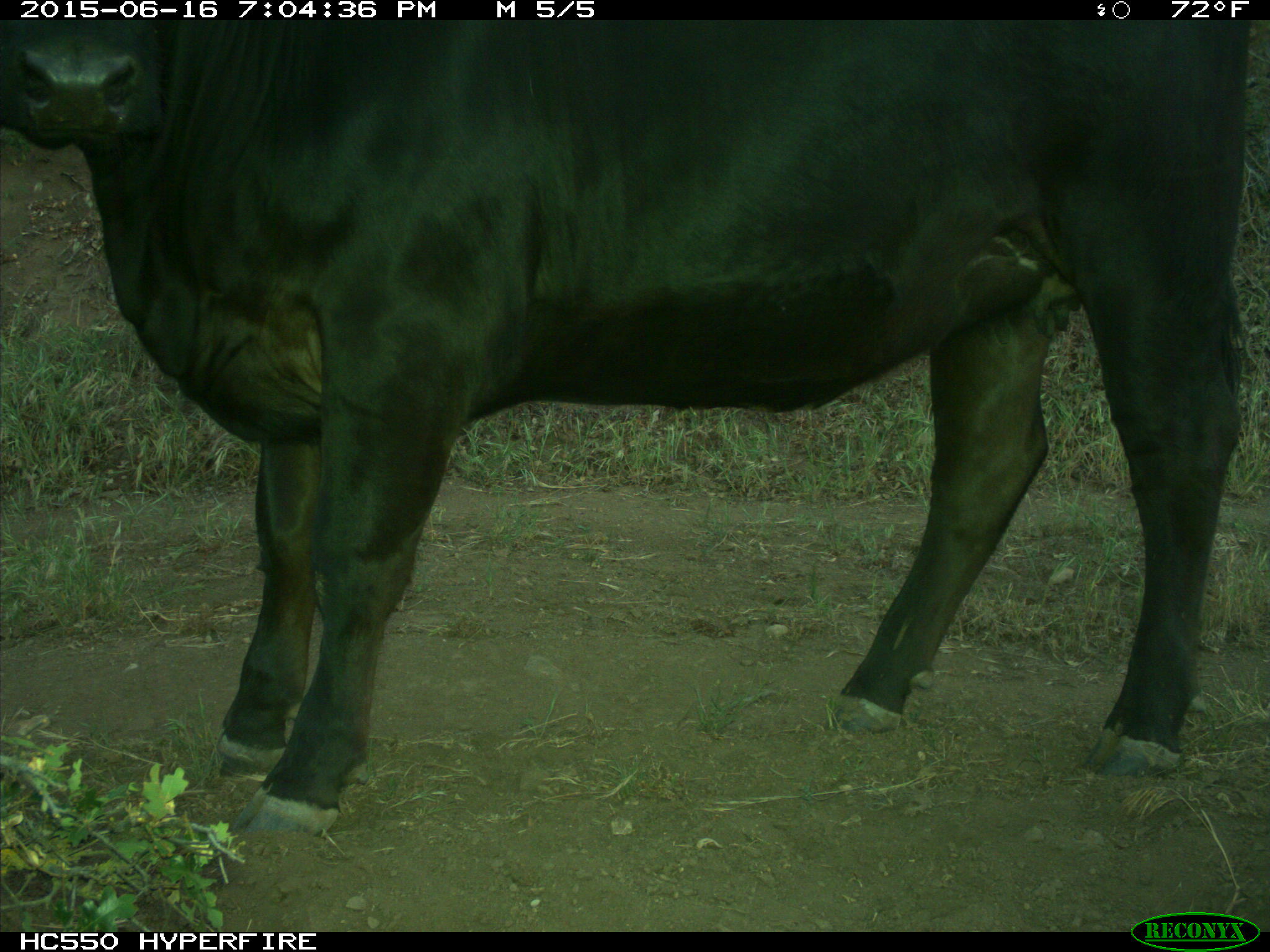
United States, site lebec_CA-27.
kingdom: Animalia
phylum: Chordata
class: Mammalia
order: Artiodactyla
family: Bovidae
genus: Bos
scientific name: Bos taurus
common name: domestic cow